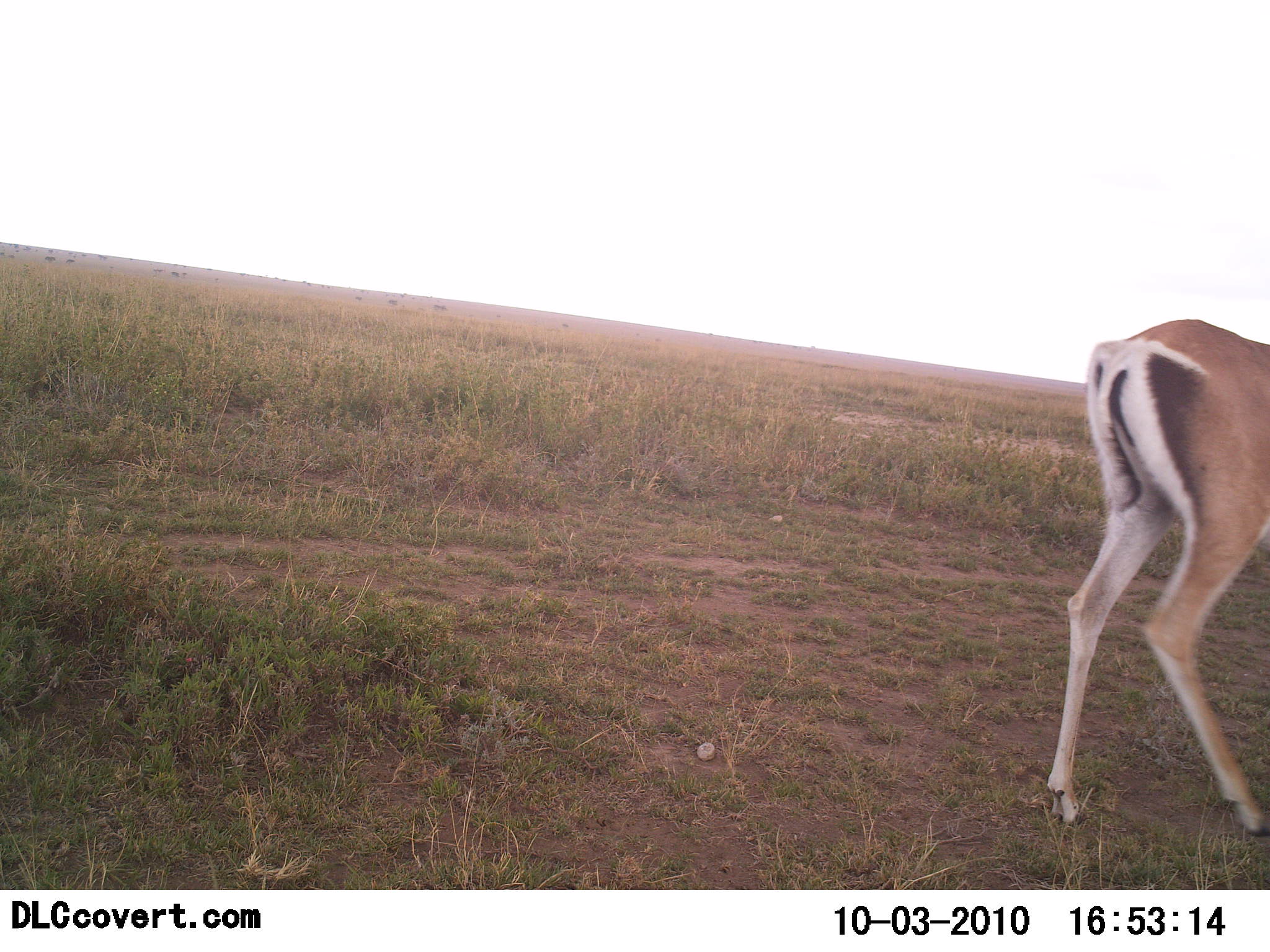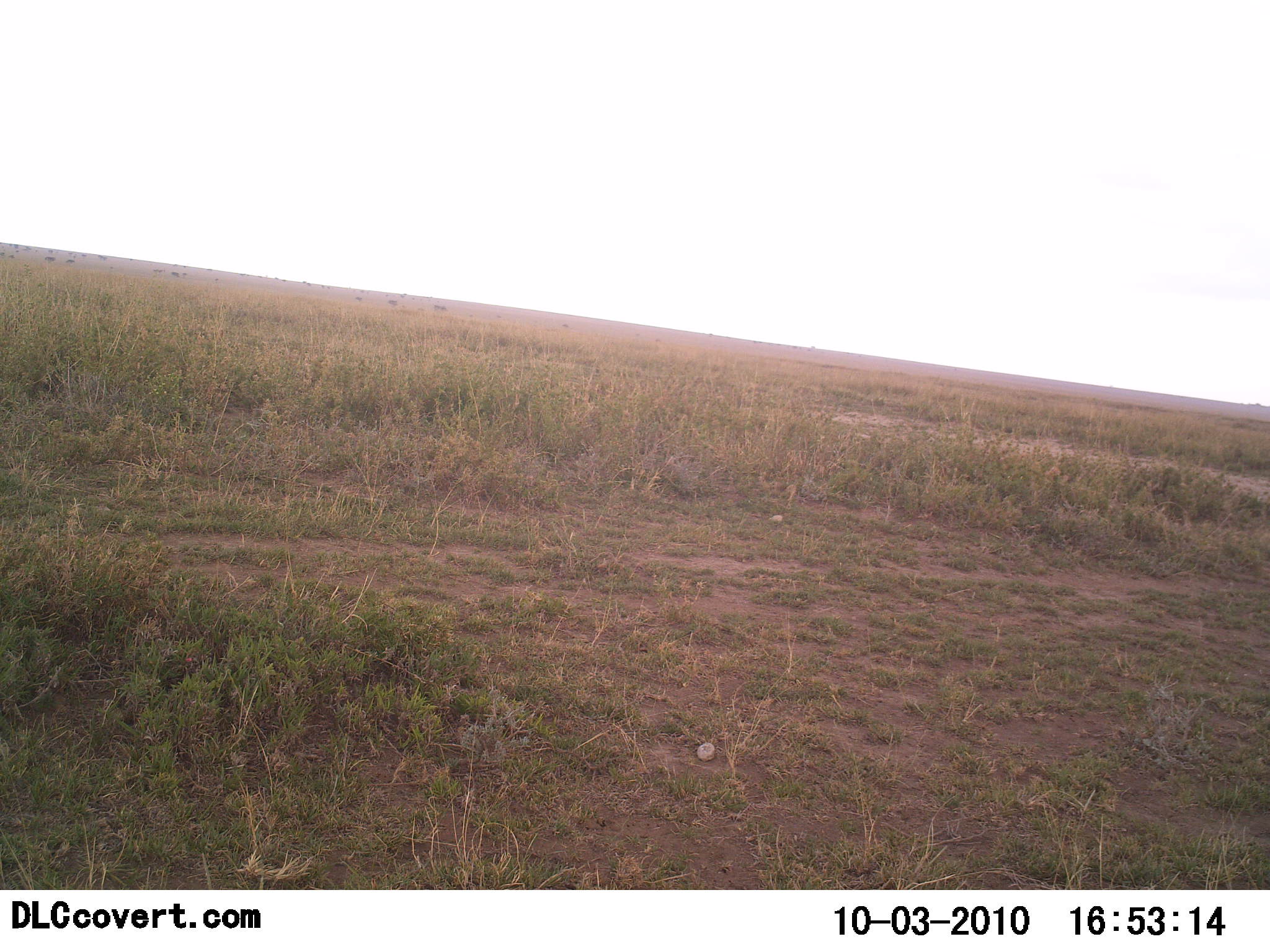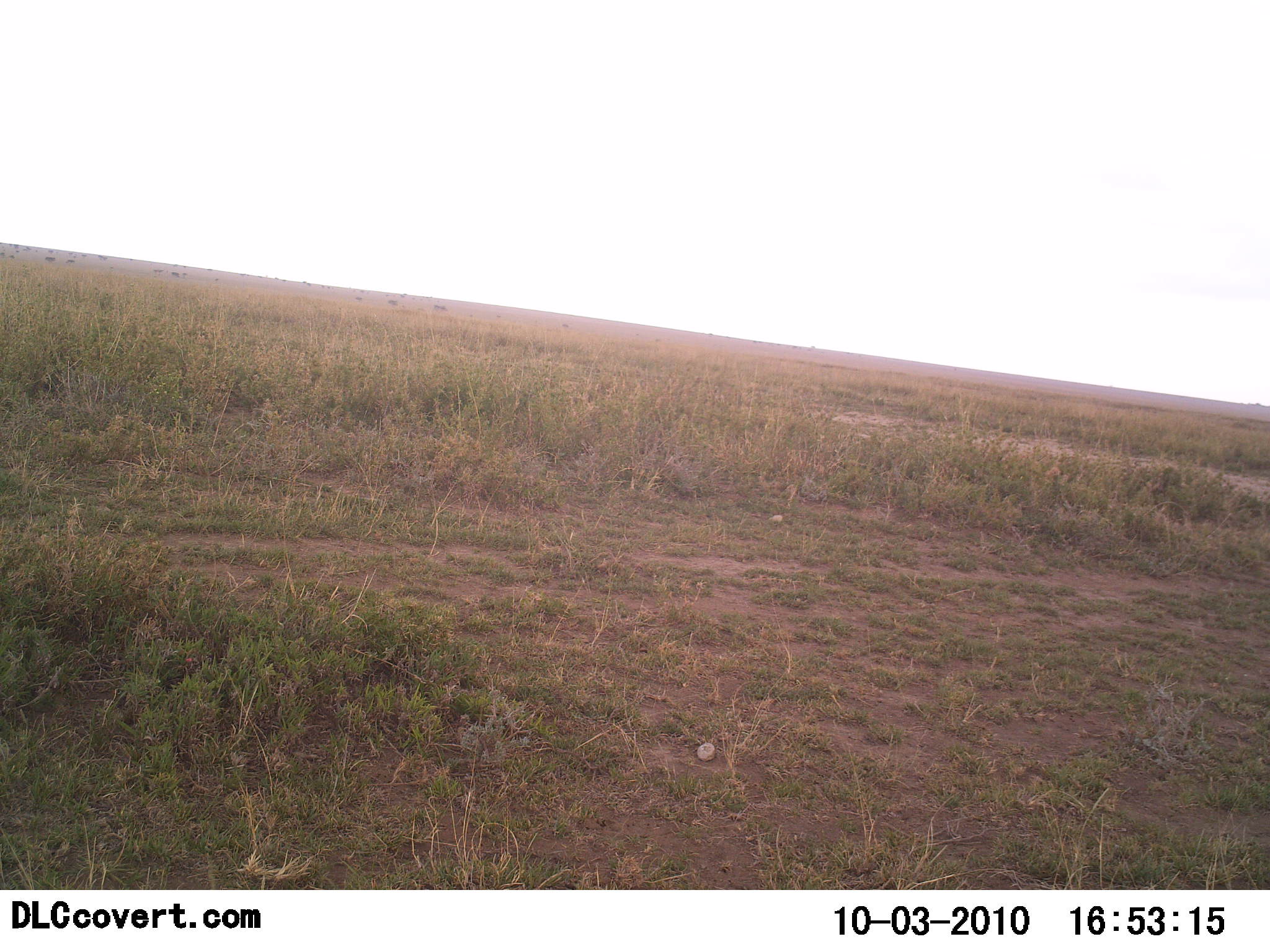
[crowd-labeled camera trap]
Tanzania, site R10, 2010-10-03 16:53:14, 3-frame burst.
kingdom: Animalia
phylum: Chordata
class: Mammalia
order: Artiodactyla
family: Bovidae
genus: Nanger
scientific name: Nanger granti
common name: grant's gazelle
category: gazellegrants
Gazellegrants (grant's gazelle) (Nanger granti), count 1. Behavior (volunteer vote fractions): standing 29%, resting 0%, moving 71%, interacting 0%. Young present (vote fraction): 0%. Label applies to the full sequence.